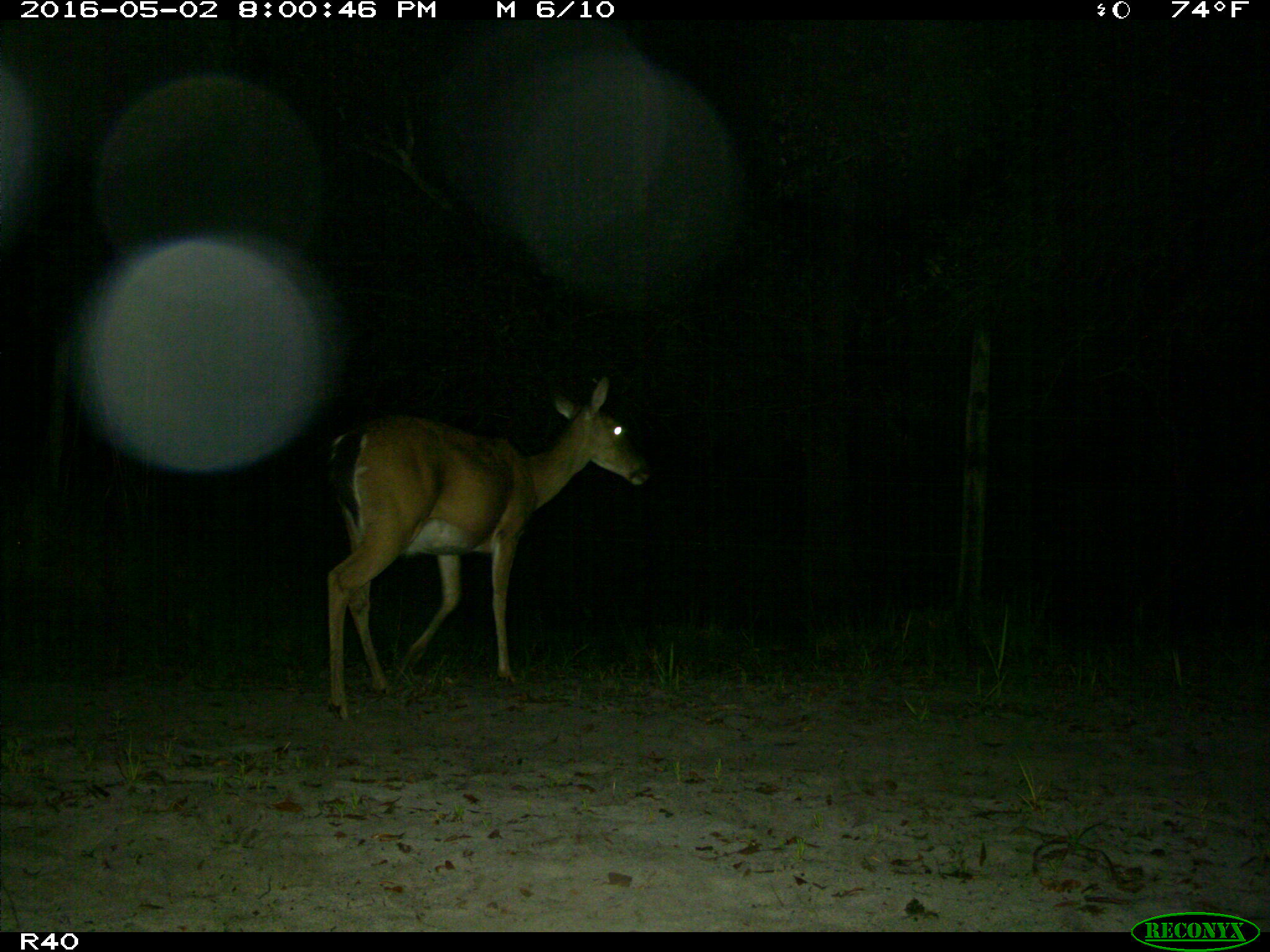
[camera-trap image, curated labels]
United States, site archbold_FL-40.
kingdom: Animalia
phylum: Chordata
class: Mammalia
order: Artiodactyla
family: Cervidae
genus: Odocoileus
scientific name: Odocoileus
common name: deer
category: unidentified deer